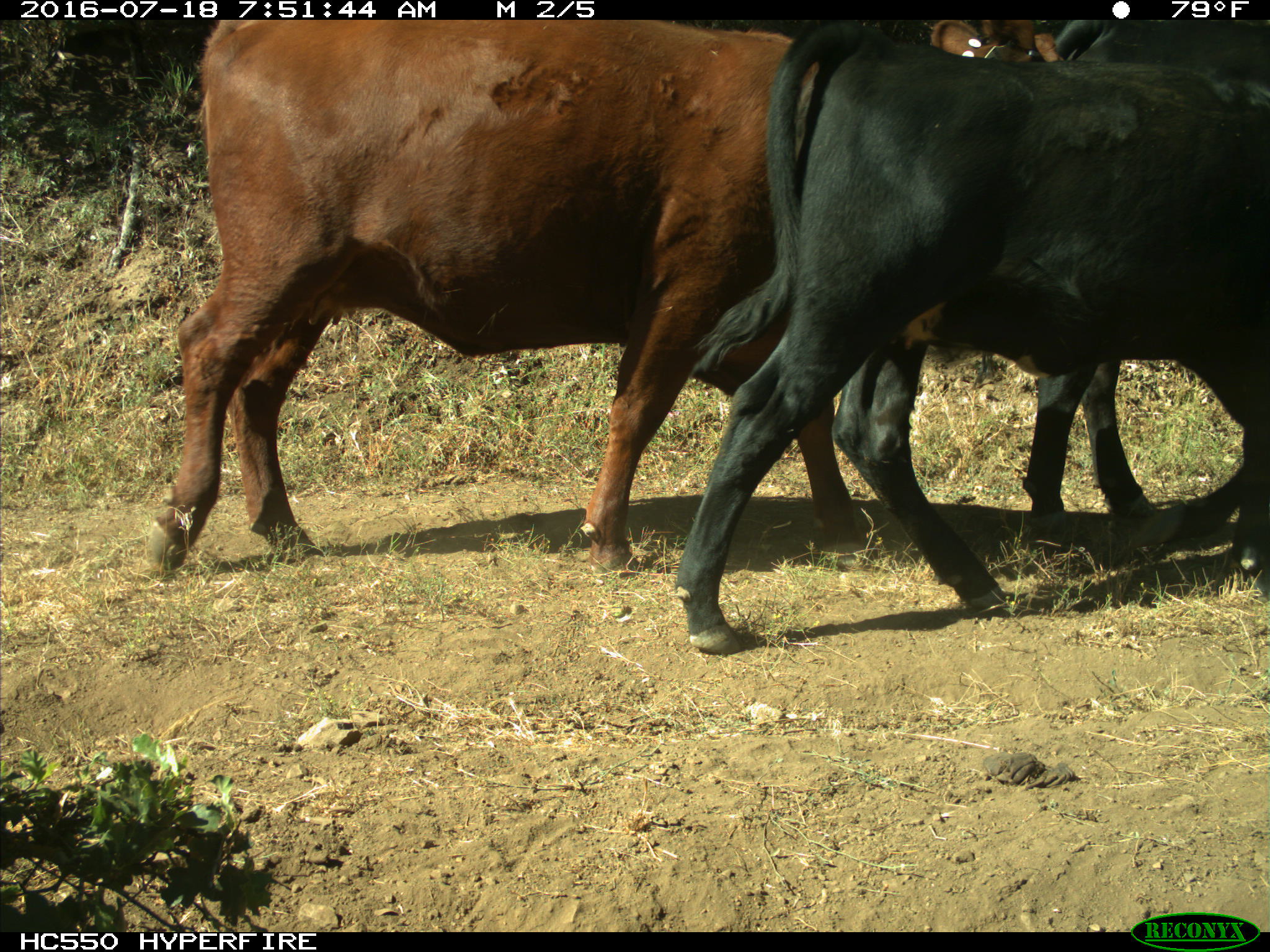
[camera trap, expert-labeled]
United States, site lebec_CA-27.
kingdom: Animalia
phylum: Chordata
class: Mammalia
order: Artiodactyla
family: Bovidae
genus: Bos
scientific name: Bos taurus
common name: domestic cow